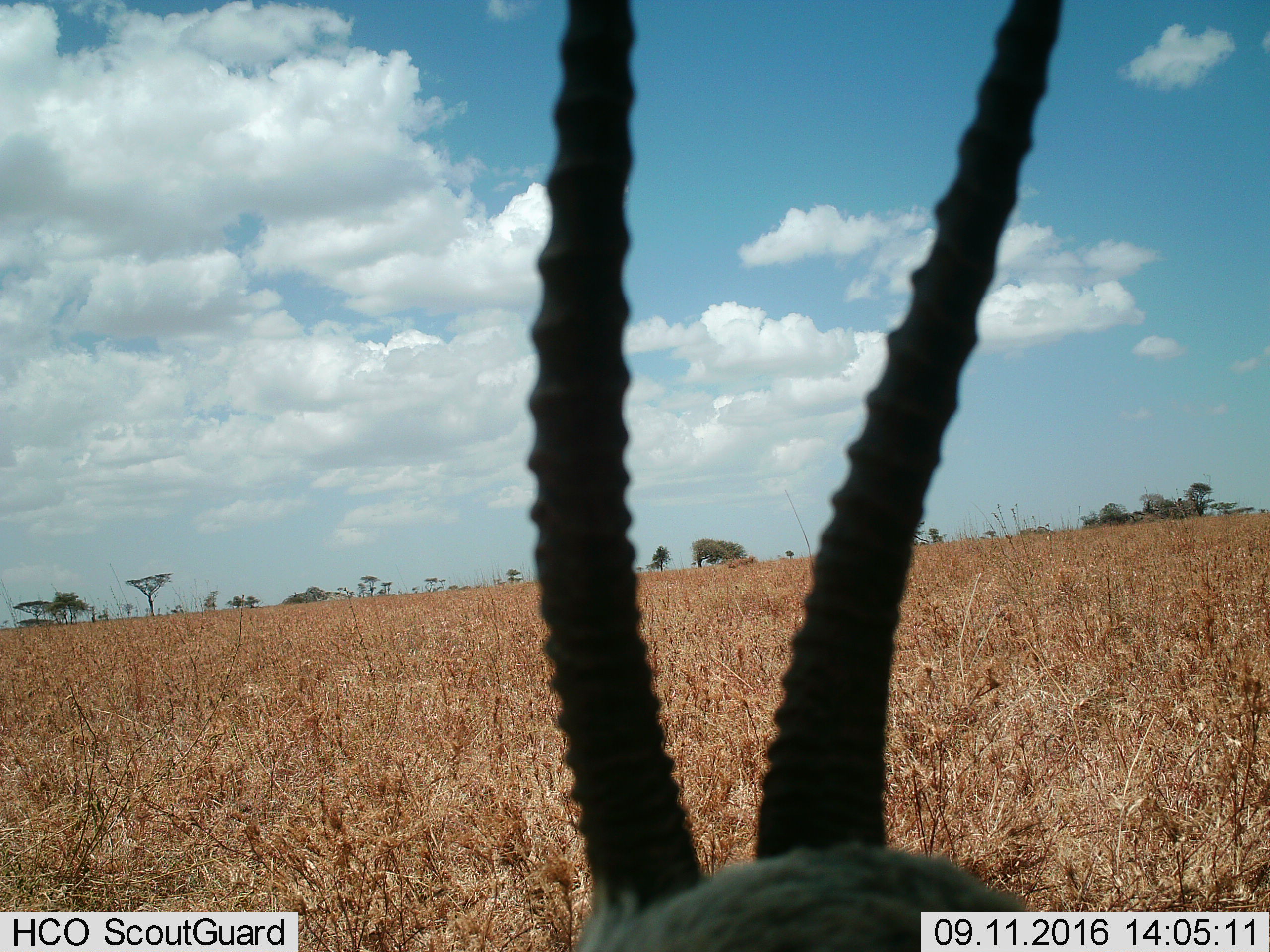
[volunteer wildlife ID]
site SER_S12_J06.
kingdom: Animalia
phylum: Chordata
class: Mammalia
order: Artiodactyla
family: Bovidae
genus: Eudorcas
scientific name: Eudorcas thomsonii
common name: thomson's gazelle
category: gazellethomsons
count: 1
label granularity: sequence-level